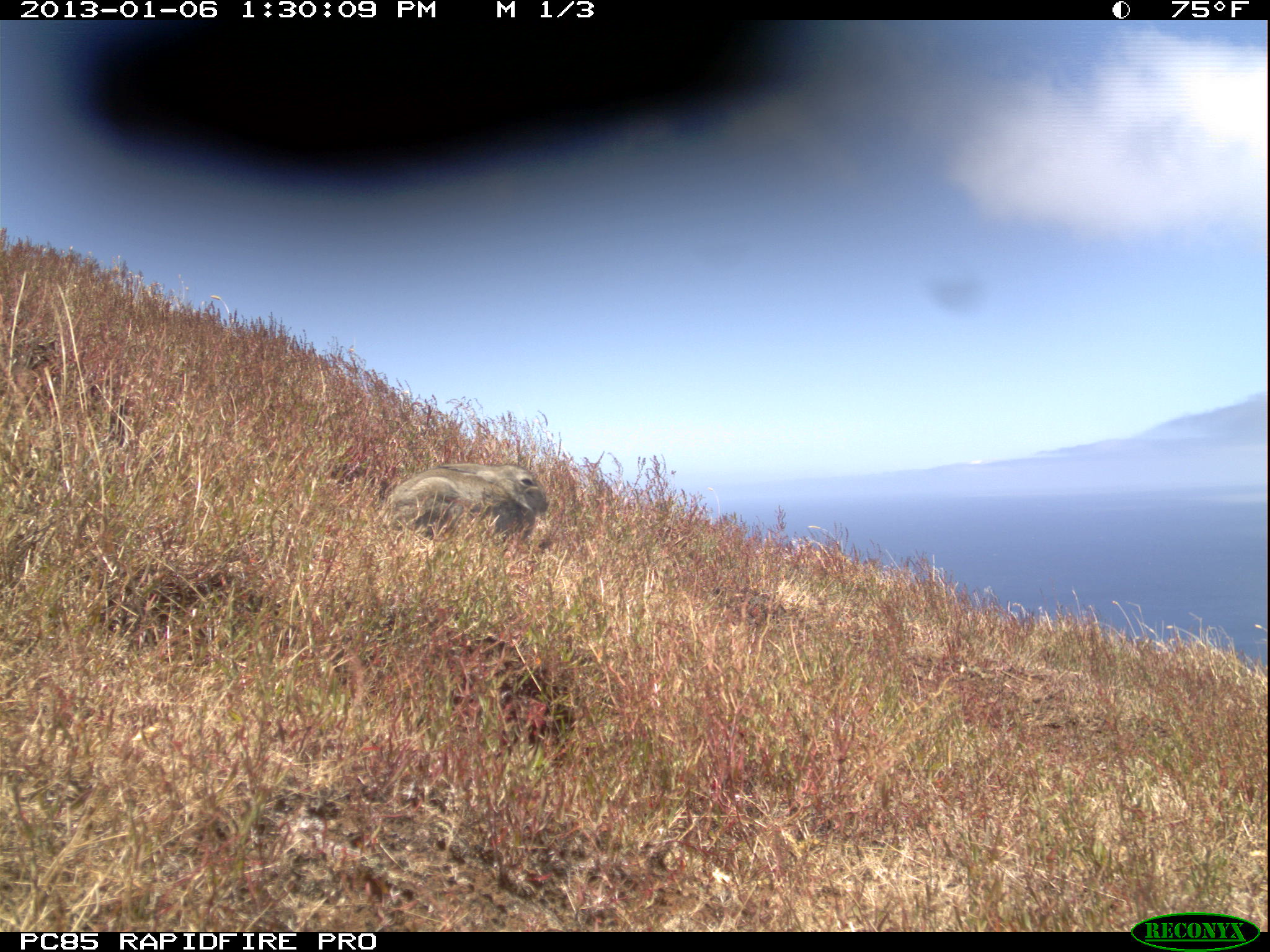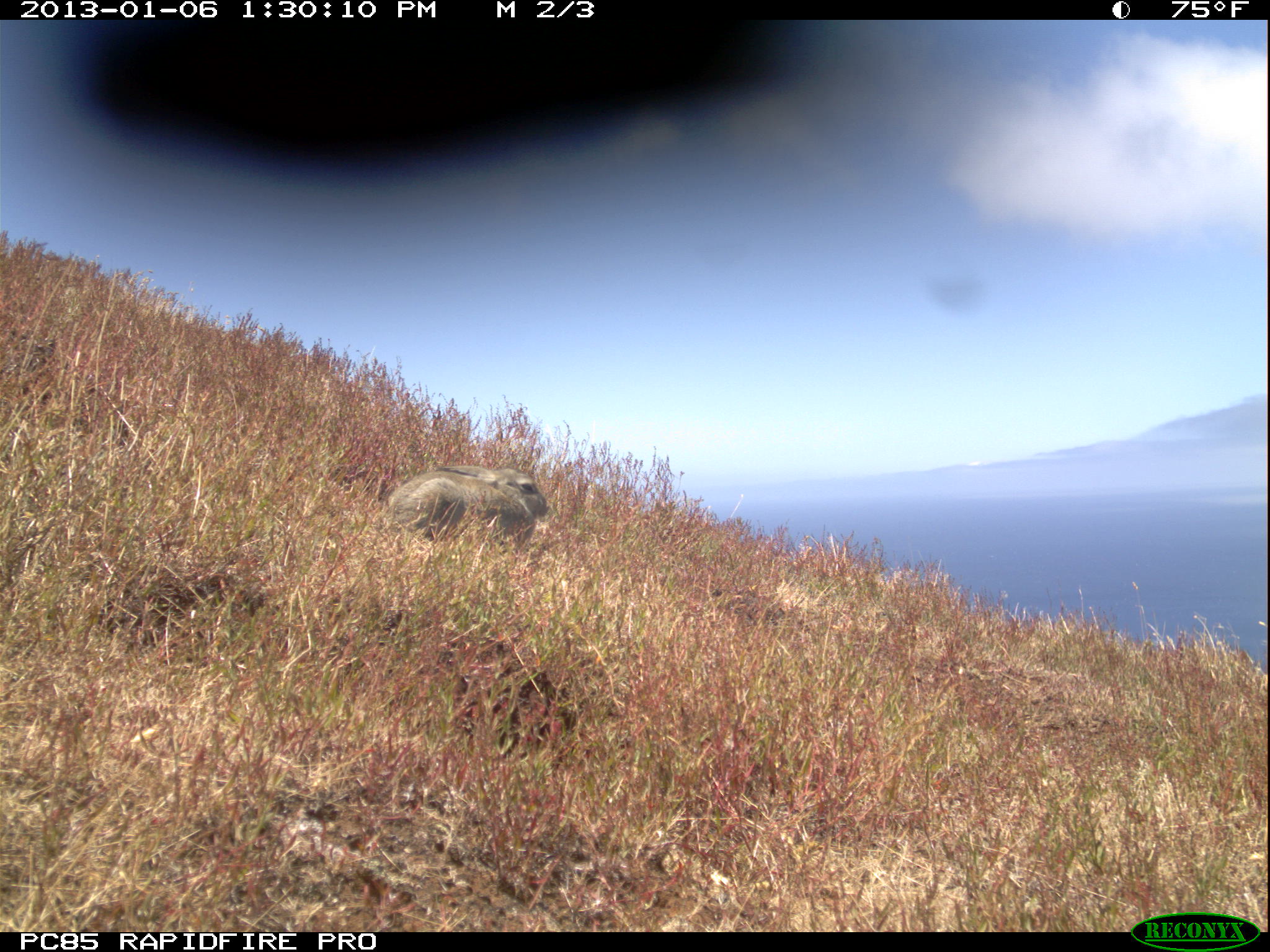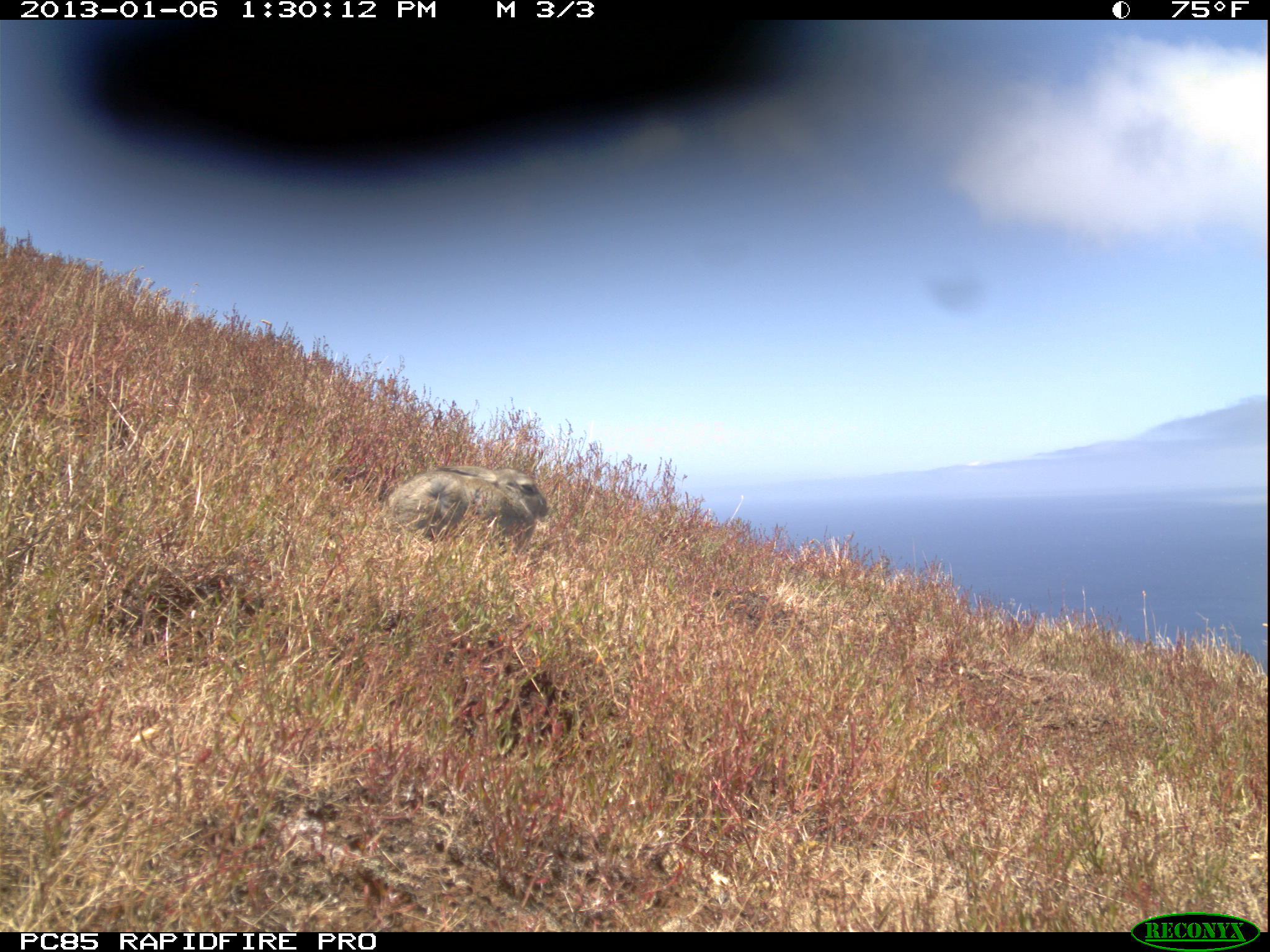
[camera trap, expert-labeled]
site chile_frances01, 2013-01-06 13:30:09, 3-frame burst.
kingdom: Animalia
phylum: Chordata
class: Mammalia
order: Lagomorpha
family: Leporidae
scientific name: Leporidae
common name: rabbits and hares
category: rabbit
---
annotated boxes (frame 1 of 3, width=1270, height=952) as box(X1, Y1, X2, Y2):
rabbit: box(374, 460, 553, 556)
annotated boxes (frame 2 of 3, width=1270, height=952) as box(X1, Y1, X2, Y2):
rabbit: box(367, 462, 551, 557)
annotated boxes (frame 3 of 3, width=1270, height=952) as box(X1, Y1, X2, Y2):
rabbit: box(376, 464, 549, 556)